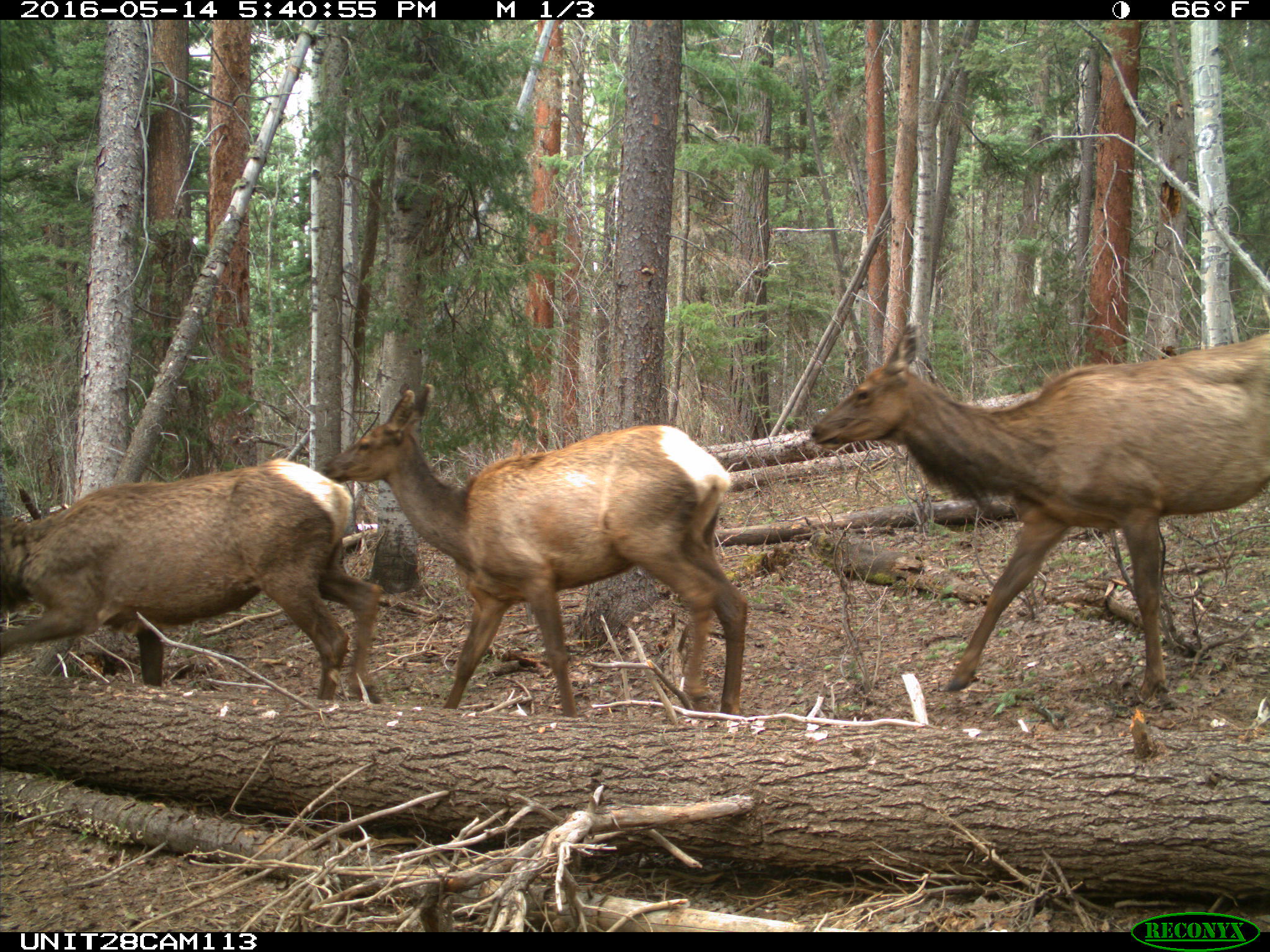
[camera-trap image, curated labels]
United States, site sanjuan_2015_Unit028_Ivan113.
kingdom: Animalia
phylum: Chordata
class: Mammalia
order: Artiodactyla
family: Cervidae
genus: Cervus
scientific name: Cervus elaphus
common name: red deer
Cervus elaphus (red deer).